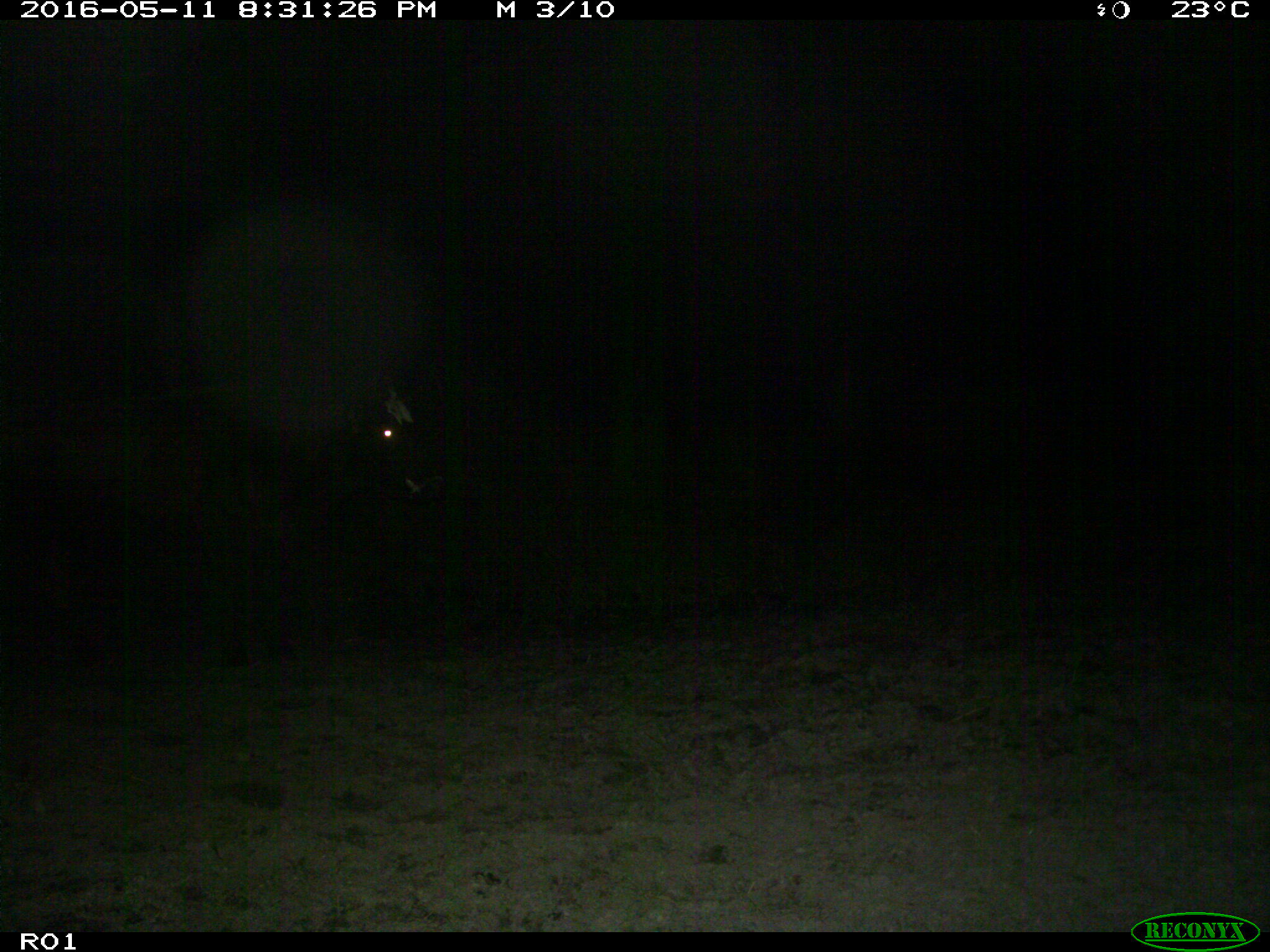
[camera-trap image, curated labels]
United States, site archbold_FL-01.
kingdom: Animalia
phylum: Chordata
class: Mammalia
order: Artiodactyla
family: Bovidae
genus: Bos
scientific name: Bos taurus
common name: domestic cow